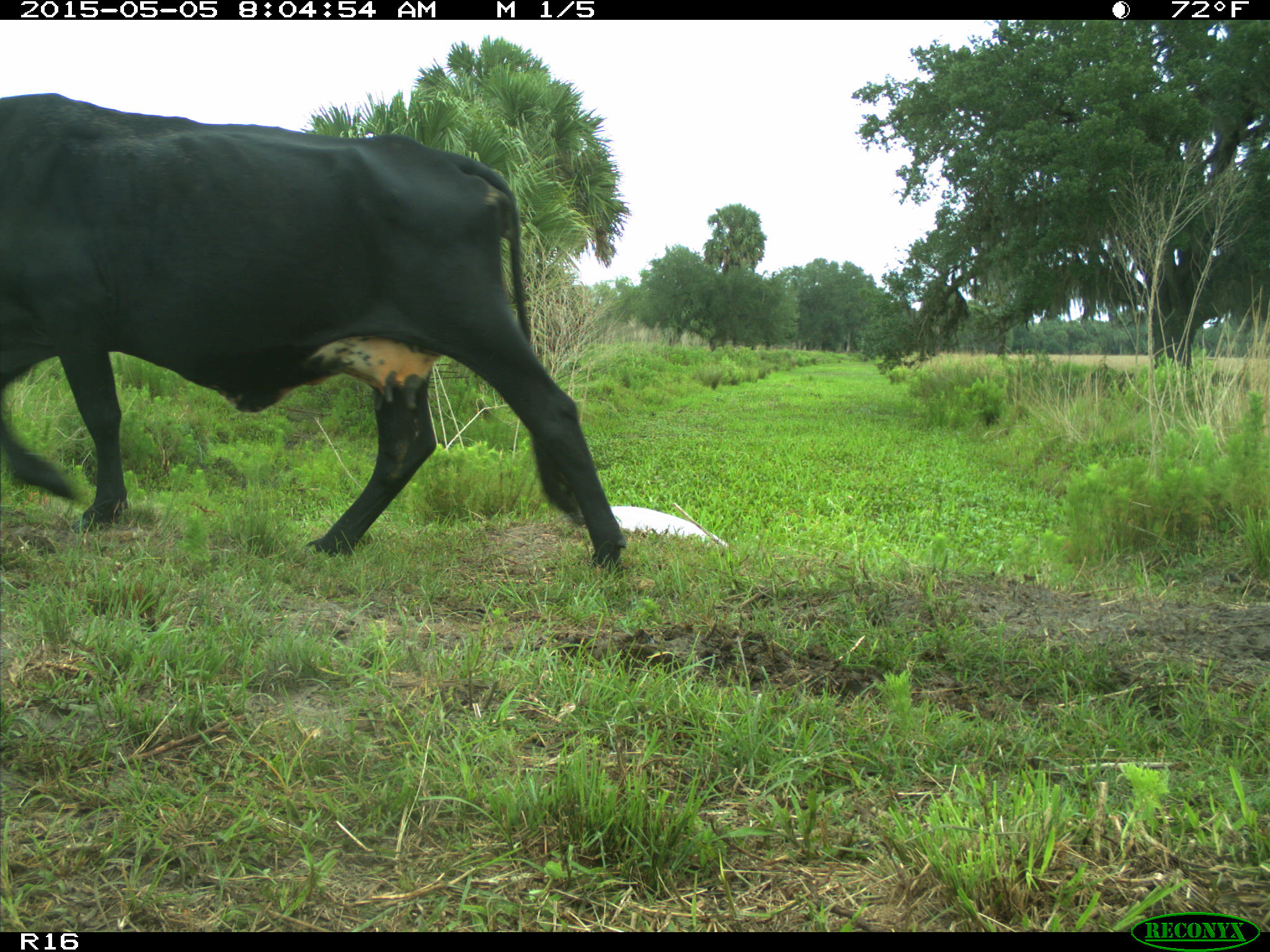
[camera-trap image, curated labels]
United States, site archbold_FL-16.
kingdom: Animalia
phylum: Chordata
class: Mammalia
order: Artiodactyla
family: Bovidae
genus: Bos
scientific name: Bos taurus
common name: domestic cow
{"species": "Bos taurus (domestic cow)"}